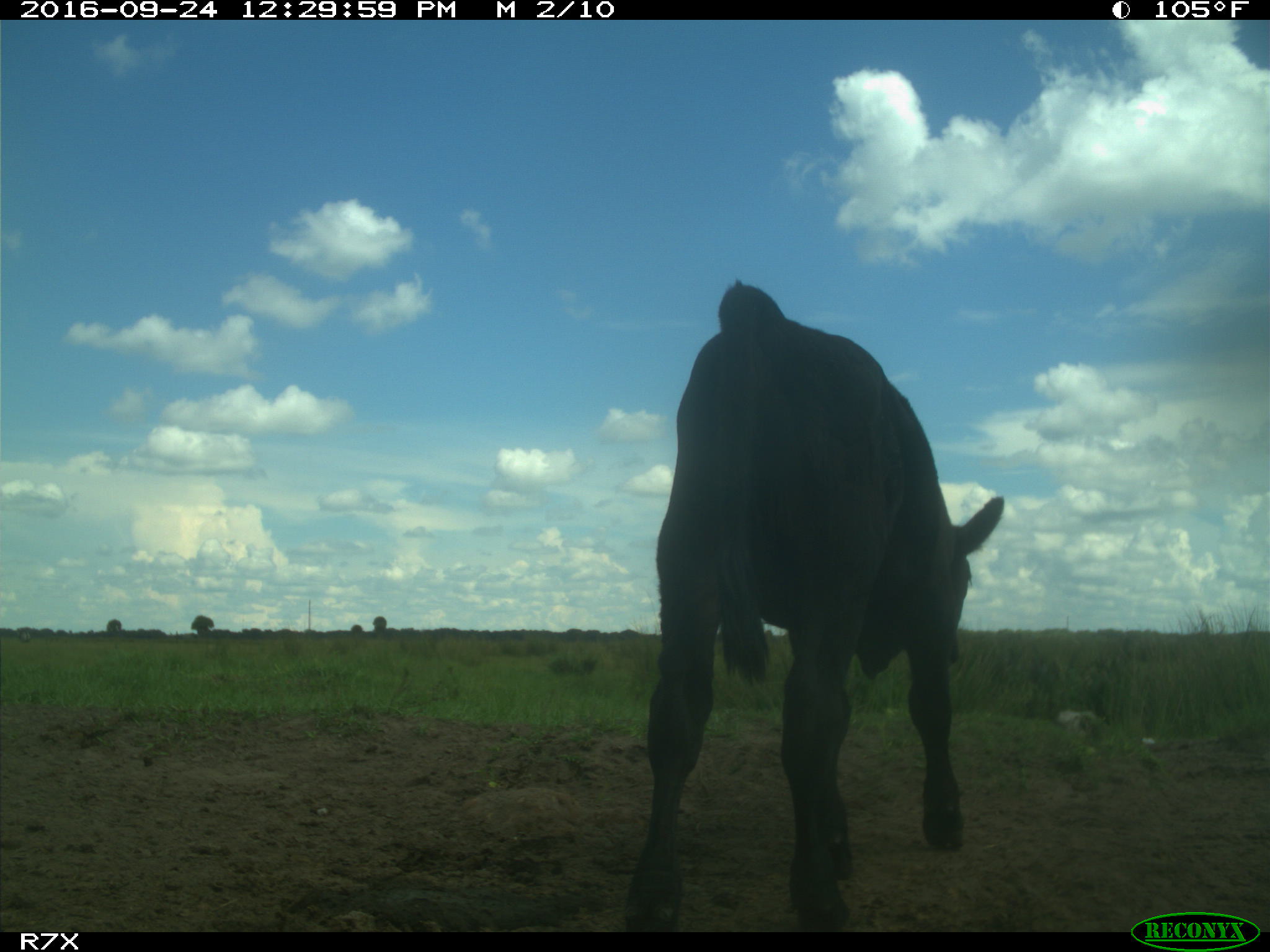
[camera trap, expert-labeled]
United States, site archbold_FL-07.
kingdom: Animalia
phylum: Chordata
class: Mammalia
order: Artiodactyla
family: Bovidae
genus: Bos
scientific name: Bos taurus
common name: domestic cow